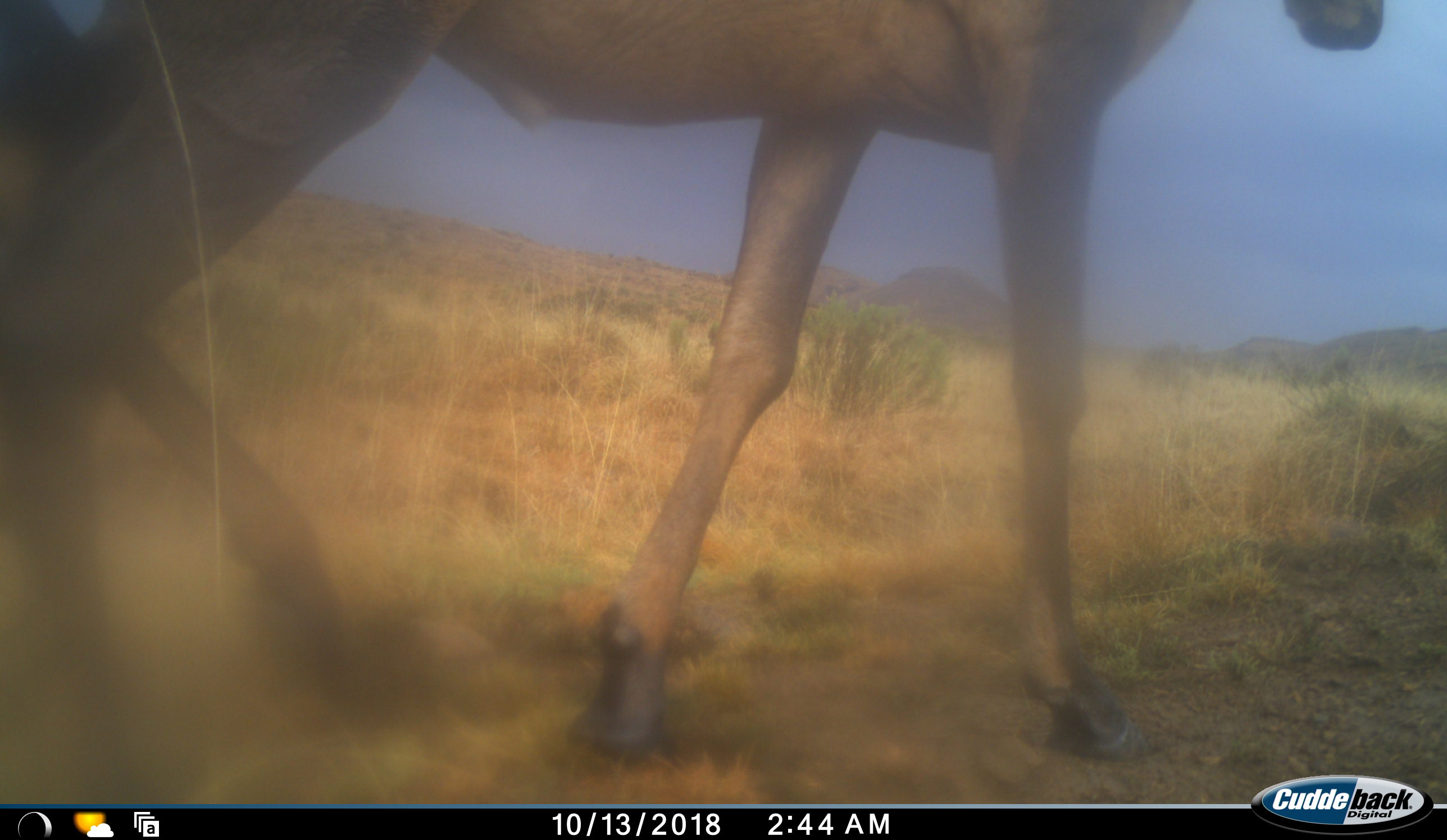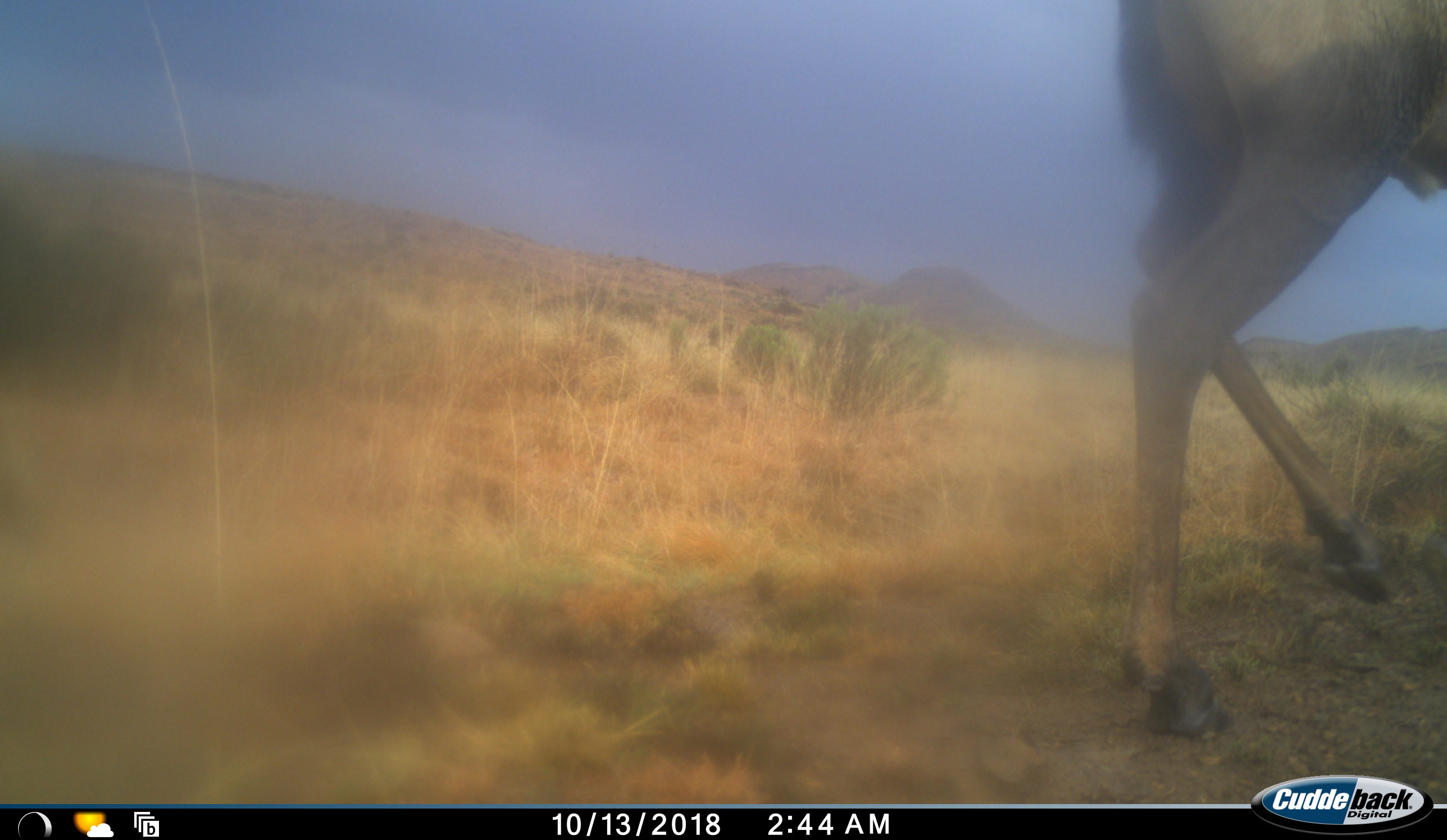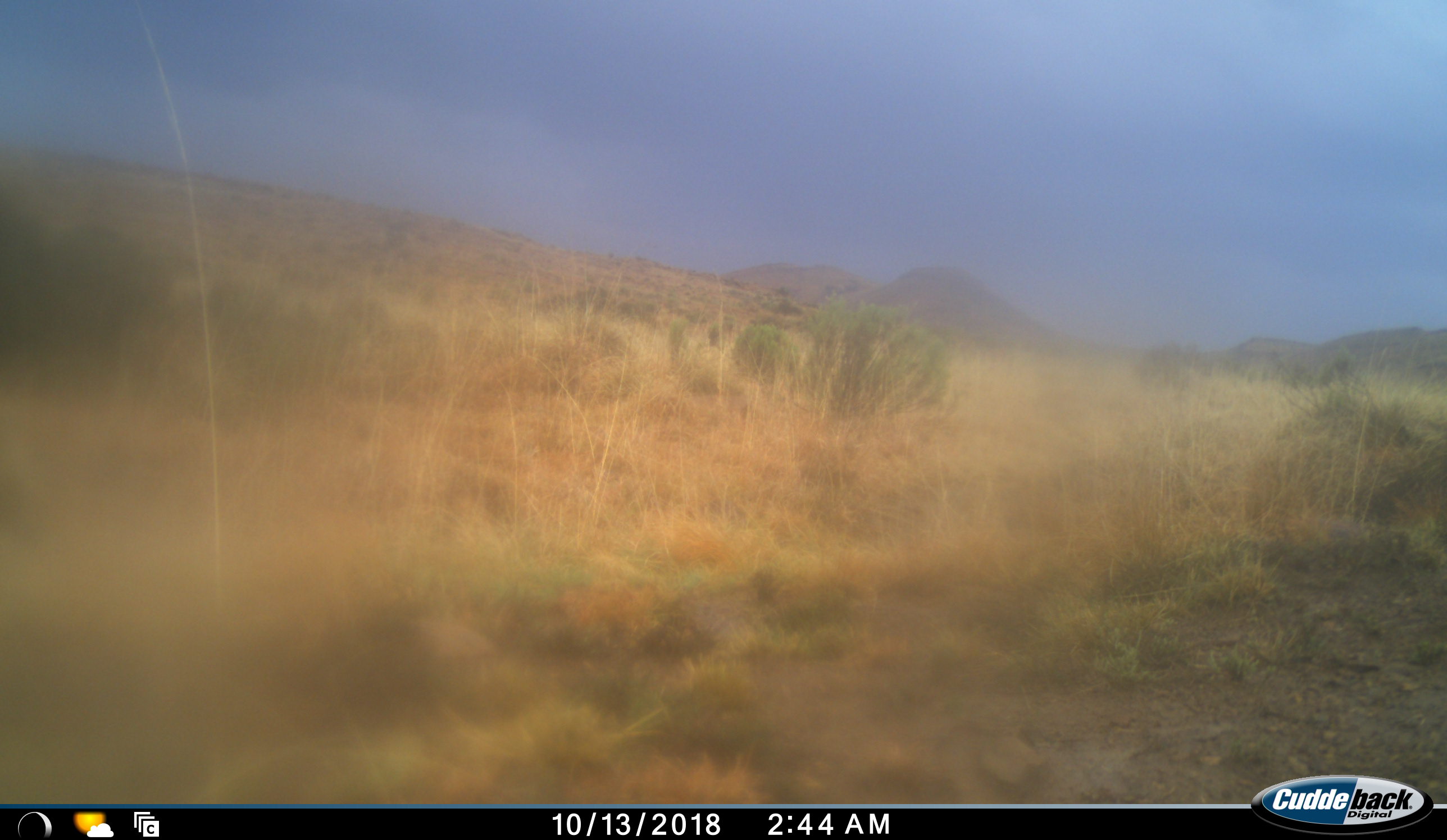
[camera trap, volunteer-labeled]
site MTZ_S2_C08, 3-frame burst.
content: unidentified animal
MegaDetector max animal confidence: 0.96